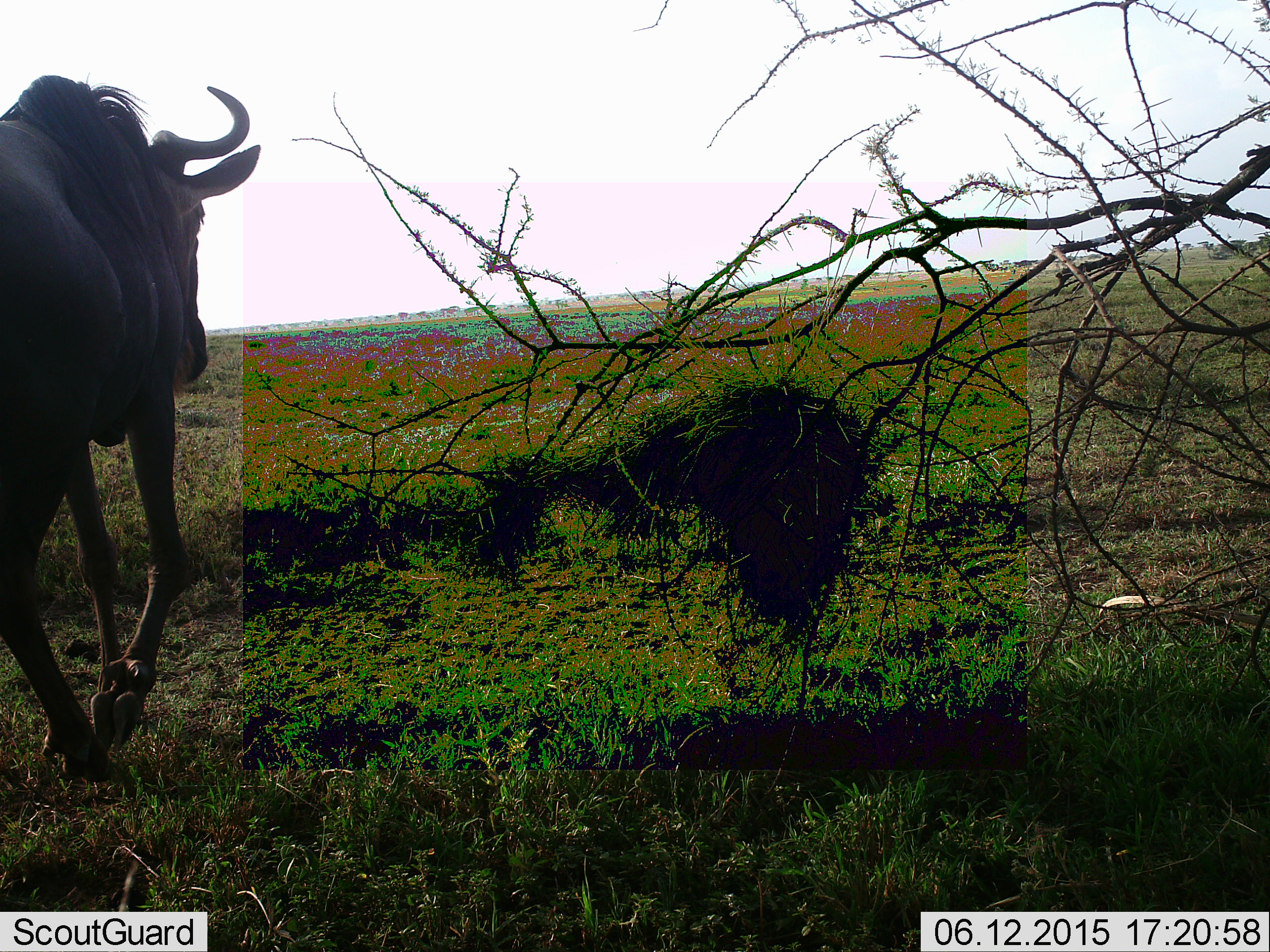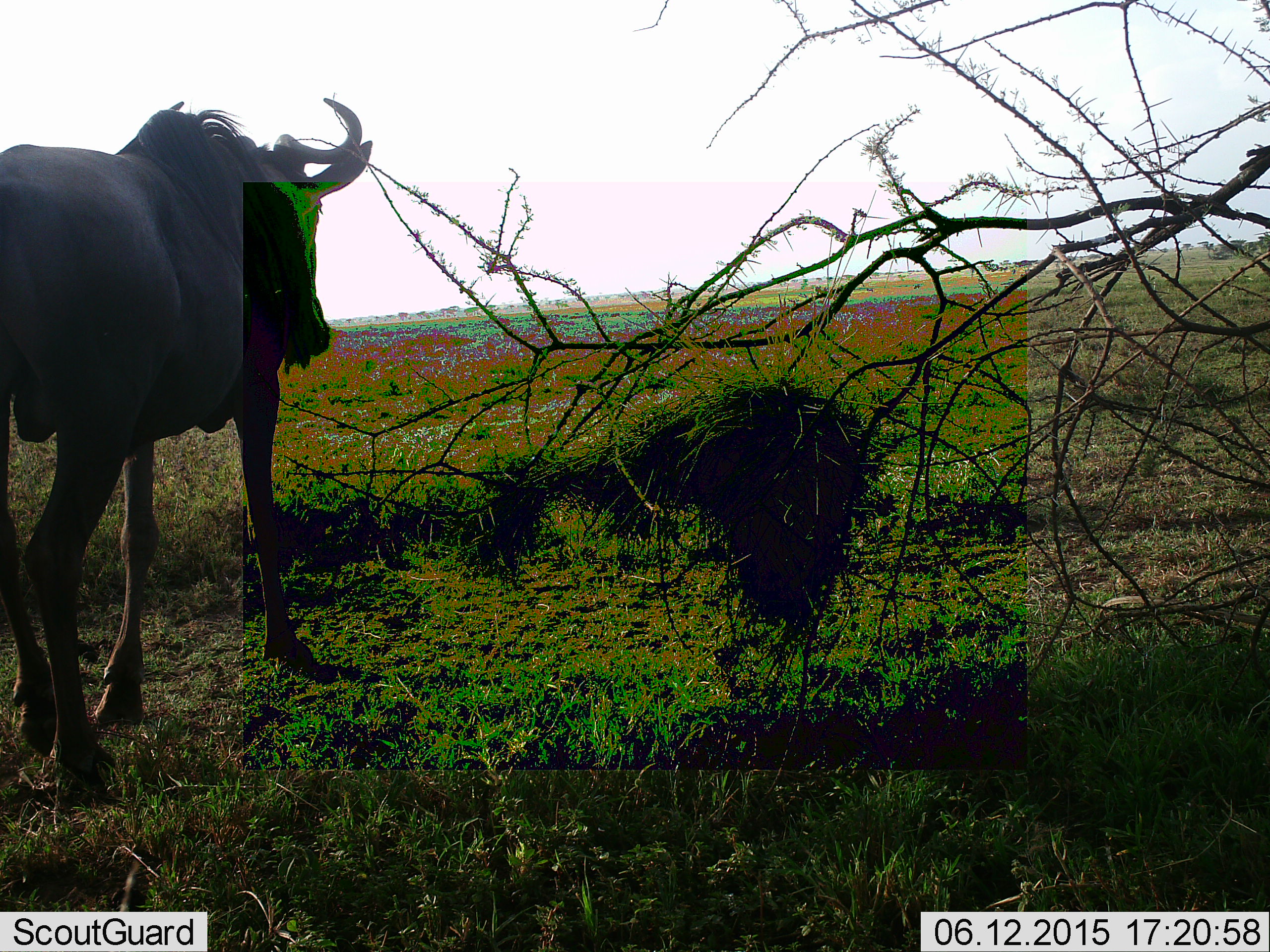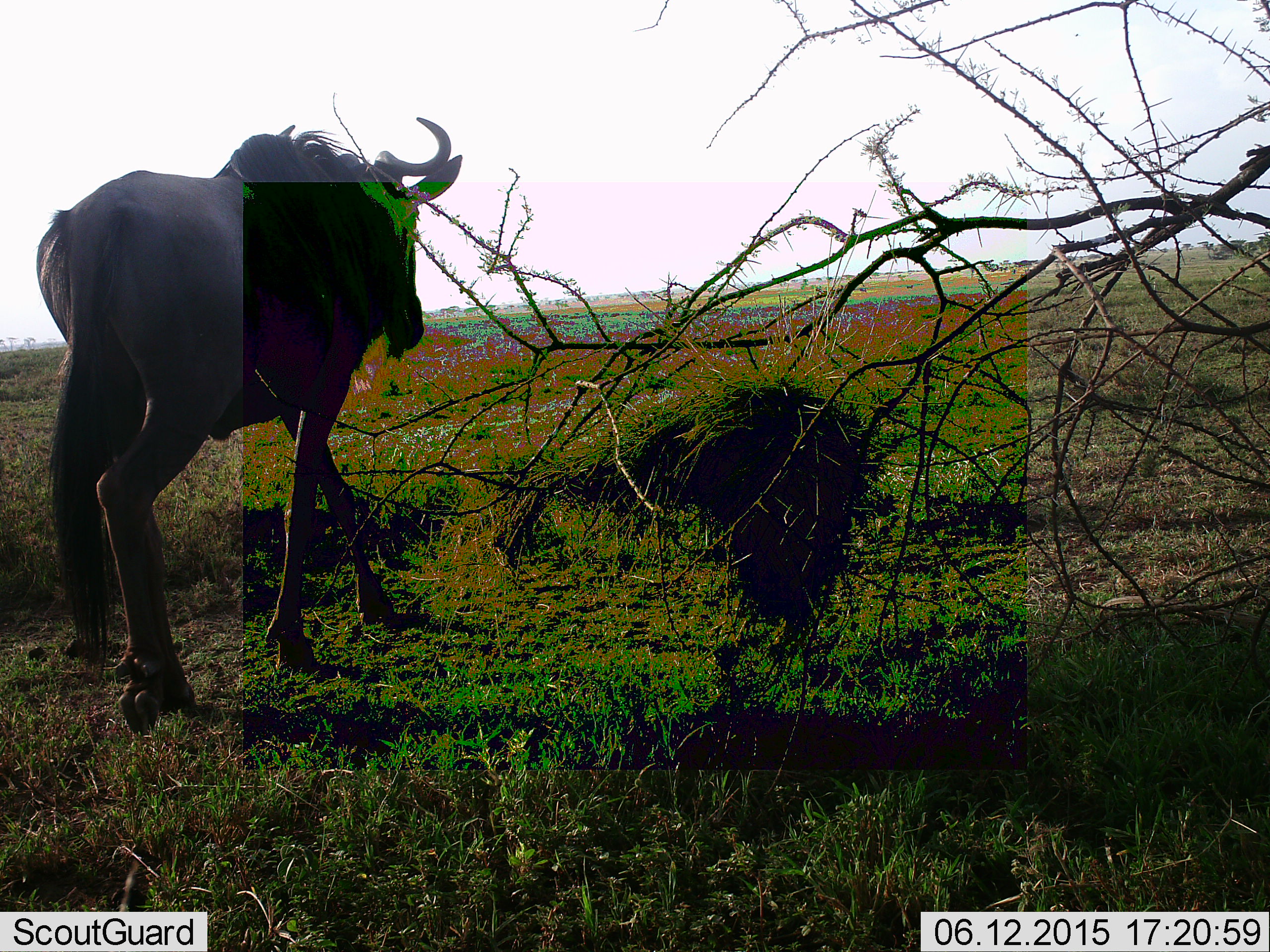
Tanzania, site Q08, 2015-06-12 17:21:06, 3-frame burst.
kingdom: Animalia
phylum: Chordata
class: Mammalia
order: Artiodactyla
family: Bovidae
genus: Connochaetes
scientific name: Connochaetes taurinus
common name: blue wildebeest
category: wildebeest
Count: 1.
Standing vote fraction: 20%.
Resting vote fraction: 0%.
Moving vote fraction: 90%.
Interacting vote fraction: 0%.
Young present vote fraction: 0%.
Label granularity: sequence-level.